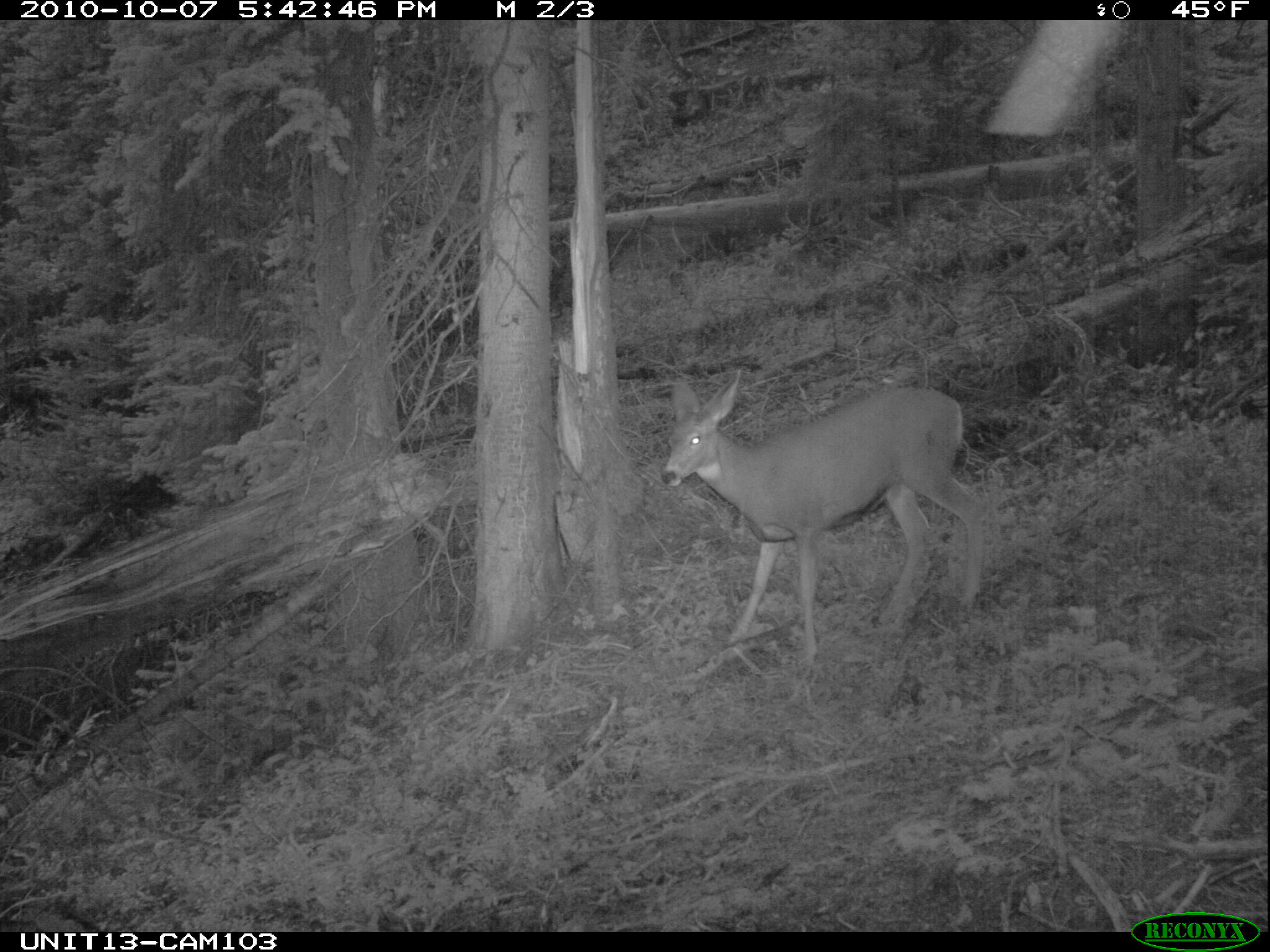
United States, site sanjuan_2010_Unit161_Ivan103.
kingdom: Animalia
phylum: Chordata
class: Mammalia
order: Artiodactyla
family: Cervidae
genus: Odocoileus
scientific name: Odocoileus hemionus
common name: mule deer